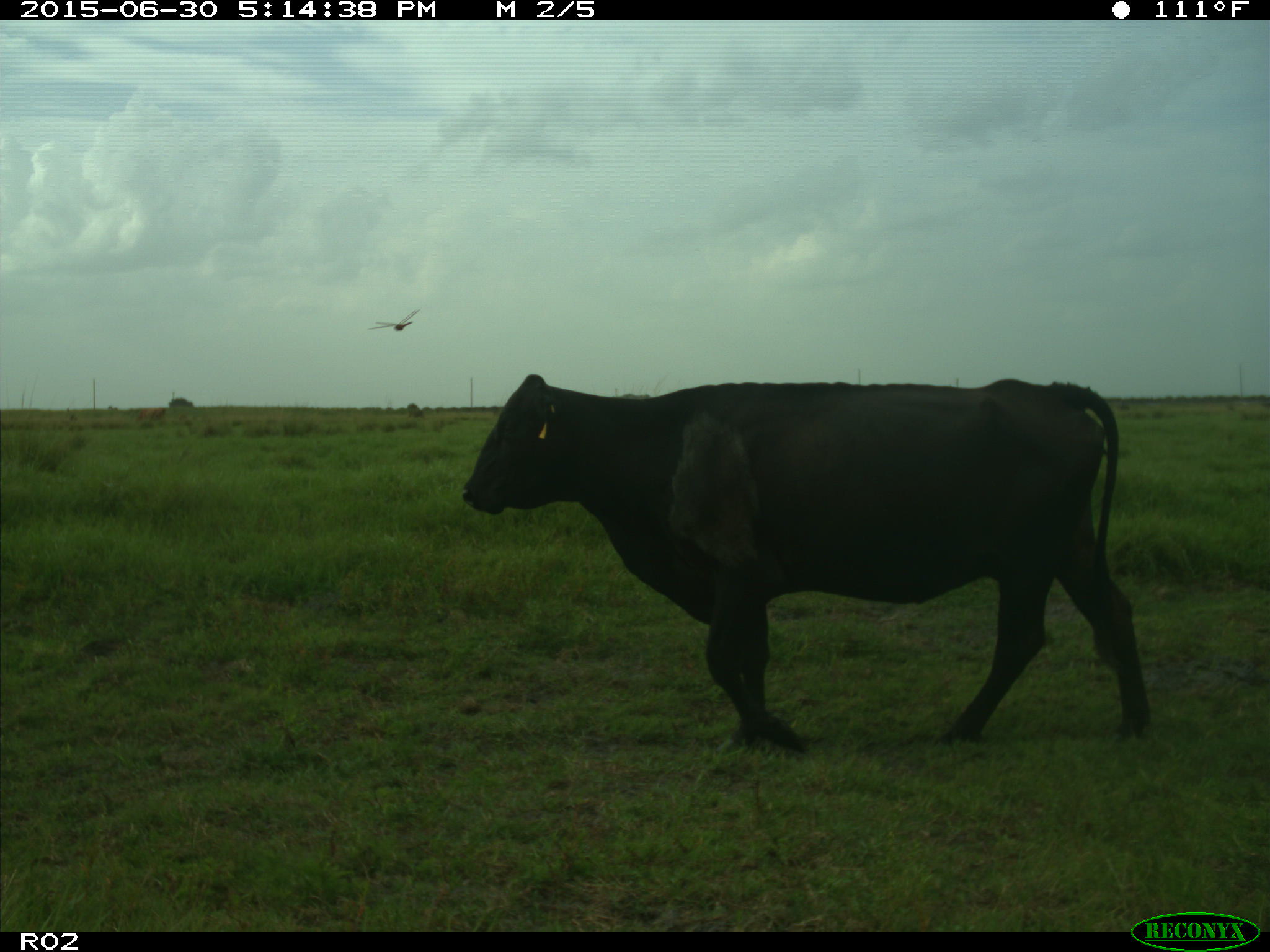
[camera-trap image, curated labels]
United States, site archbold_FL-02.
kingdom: Animalia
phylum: Chordata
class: Mammalia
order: Artiodactyla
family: Bovidae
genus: Bos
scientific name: Bos taurus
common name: domestic cow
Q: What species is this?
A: Bos taurus (domestic cow).